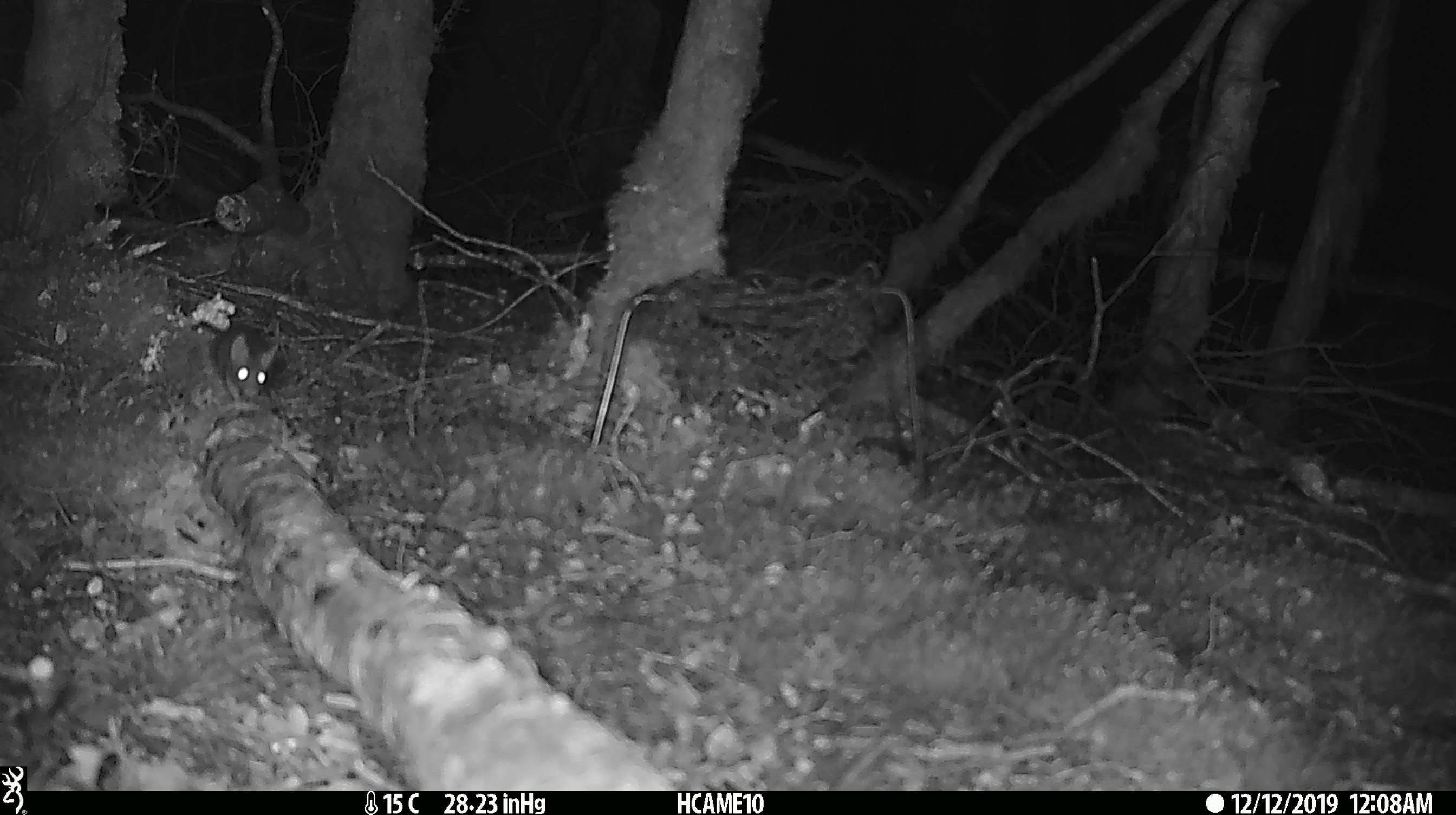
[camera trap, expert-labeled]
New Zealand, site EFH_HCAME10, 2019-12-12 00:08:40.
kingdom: Animalia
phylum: Chordata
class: Mammalia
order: Rodentia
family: Muridae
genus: Mus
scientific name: Mus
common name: mouse